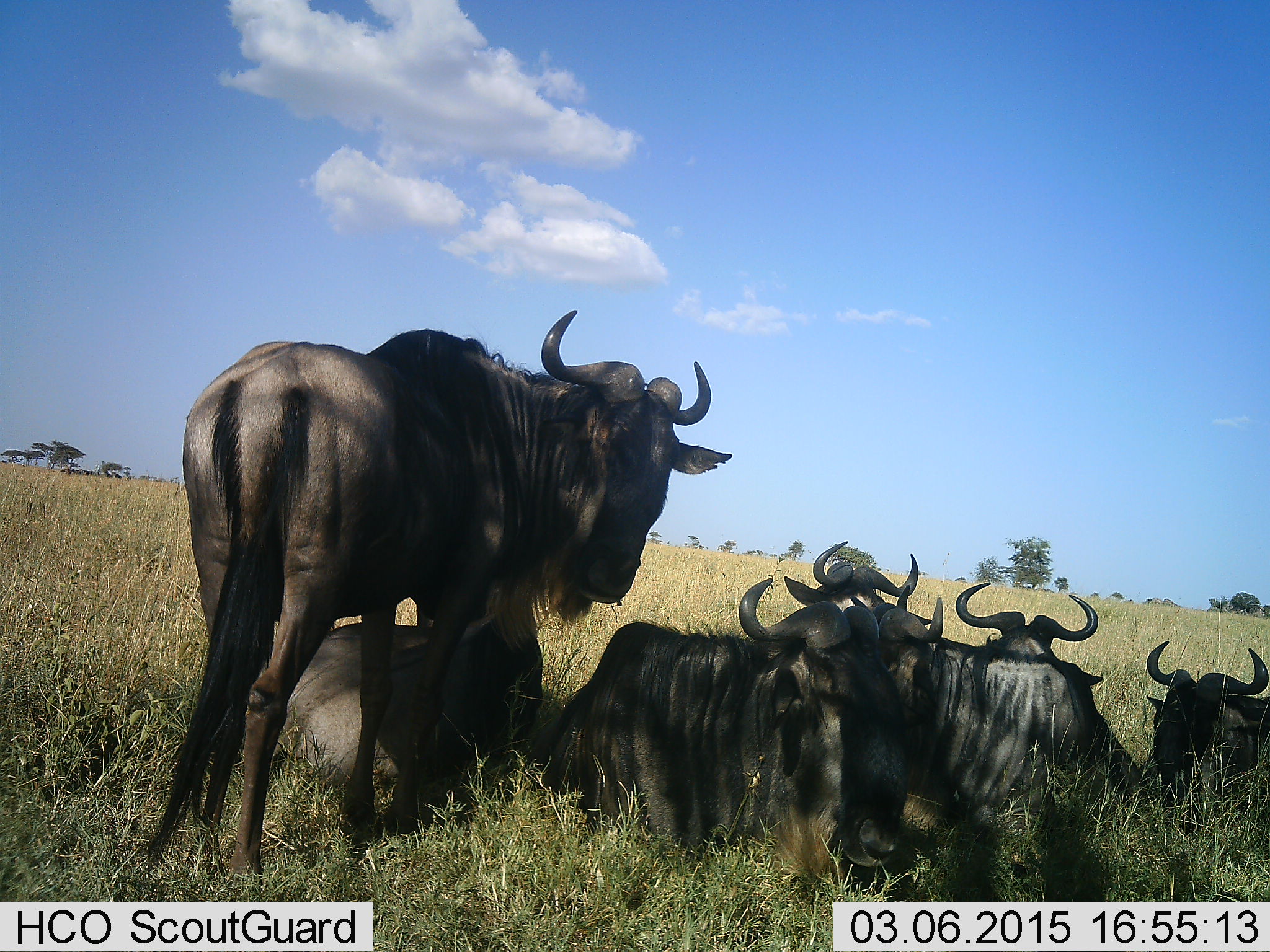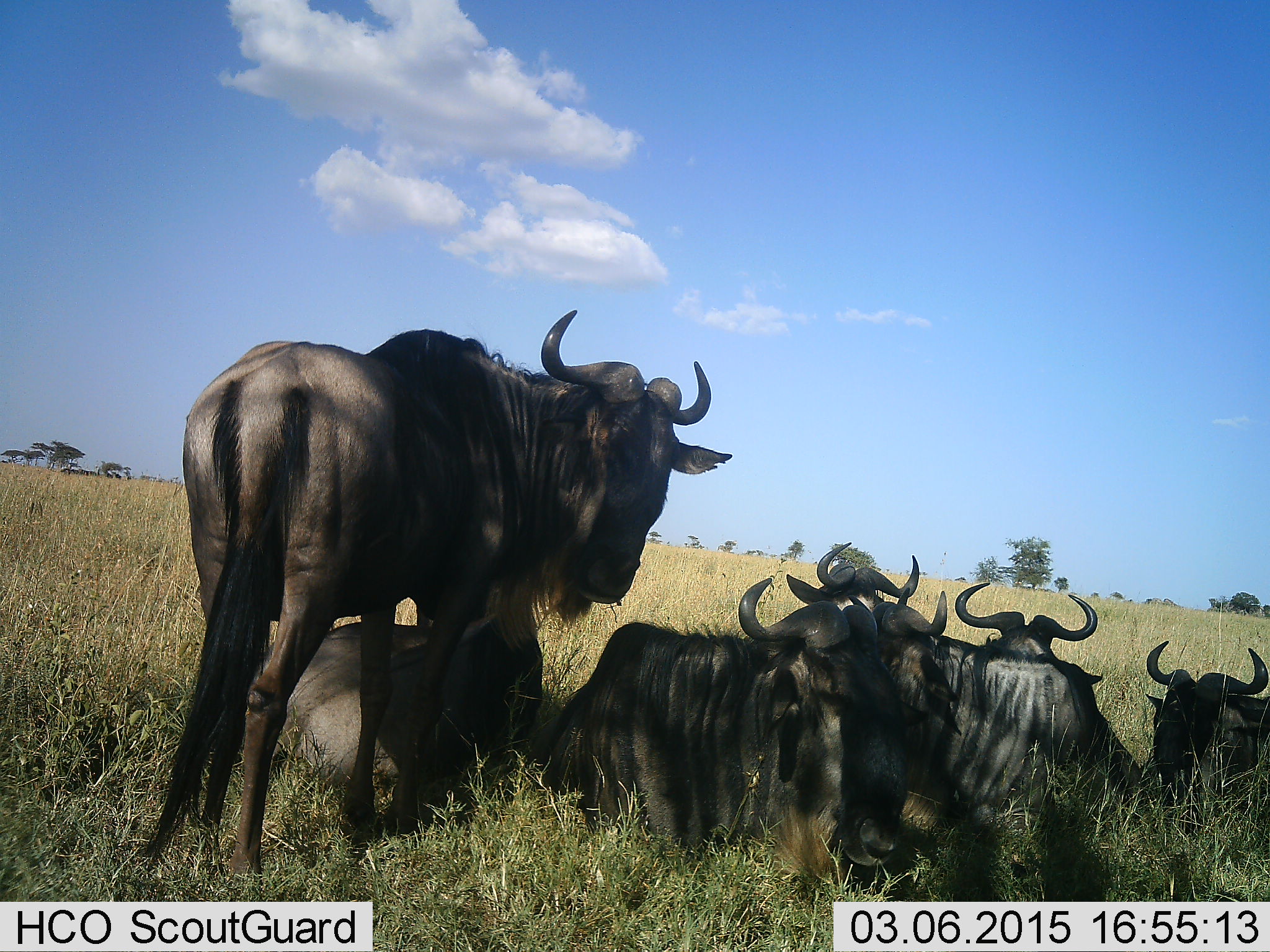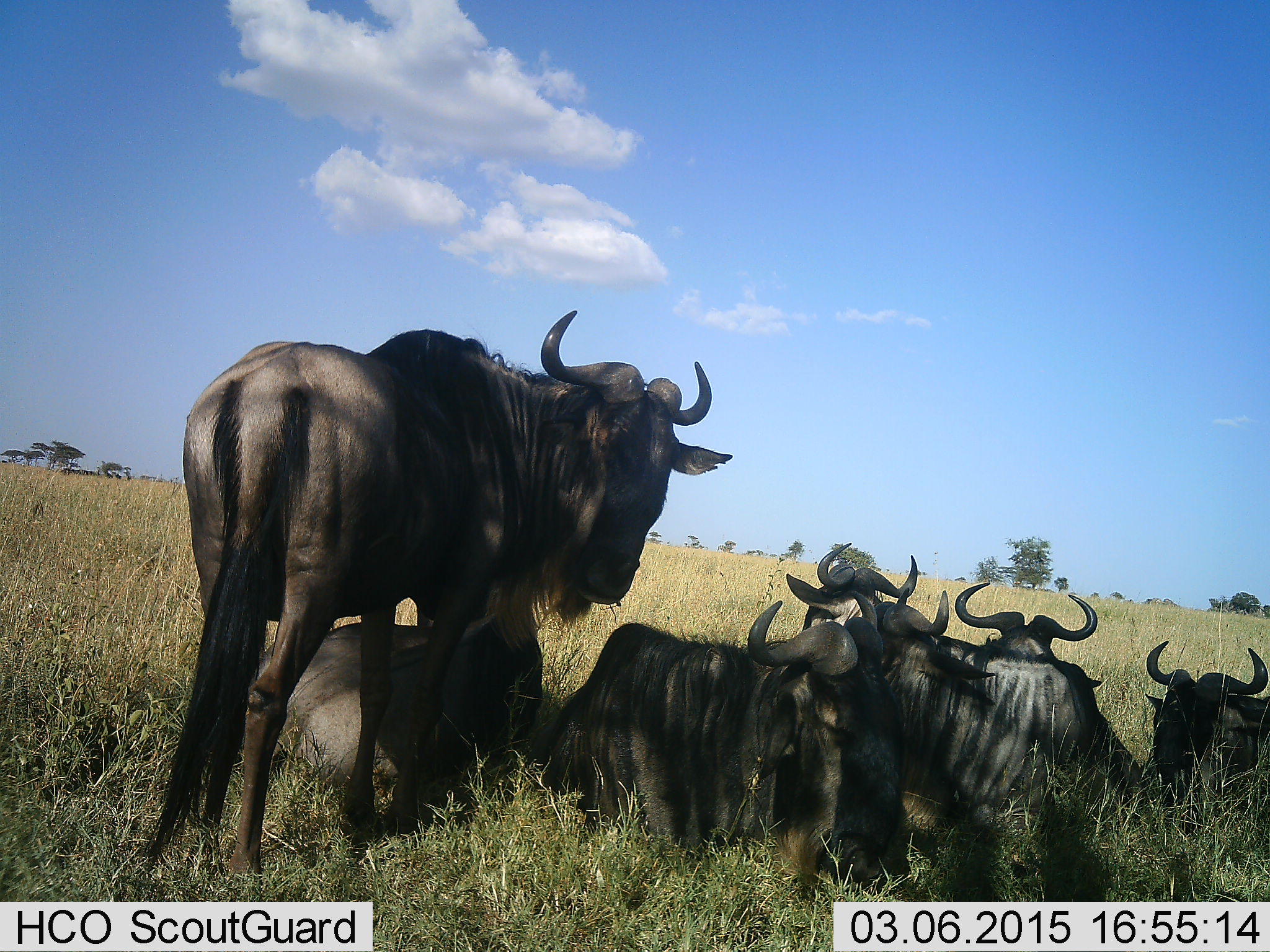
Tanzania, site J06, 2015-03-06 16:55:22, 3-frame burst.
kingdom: Animalia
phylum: Chordata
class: Mammalia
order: Artiodactyla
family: Bovidae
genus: Connochaetes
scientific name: Connochaetes taurinus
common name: blue wildebeest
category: wildebeest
Wildebeest (blue wildebeest) (Connochaetes taurinus), count 7. Behavior (volunteer vote fractions): standing 90%, resting 100%, moving 0%, interacting 10%. Young present (vote fraction): 0%. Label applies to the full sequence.